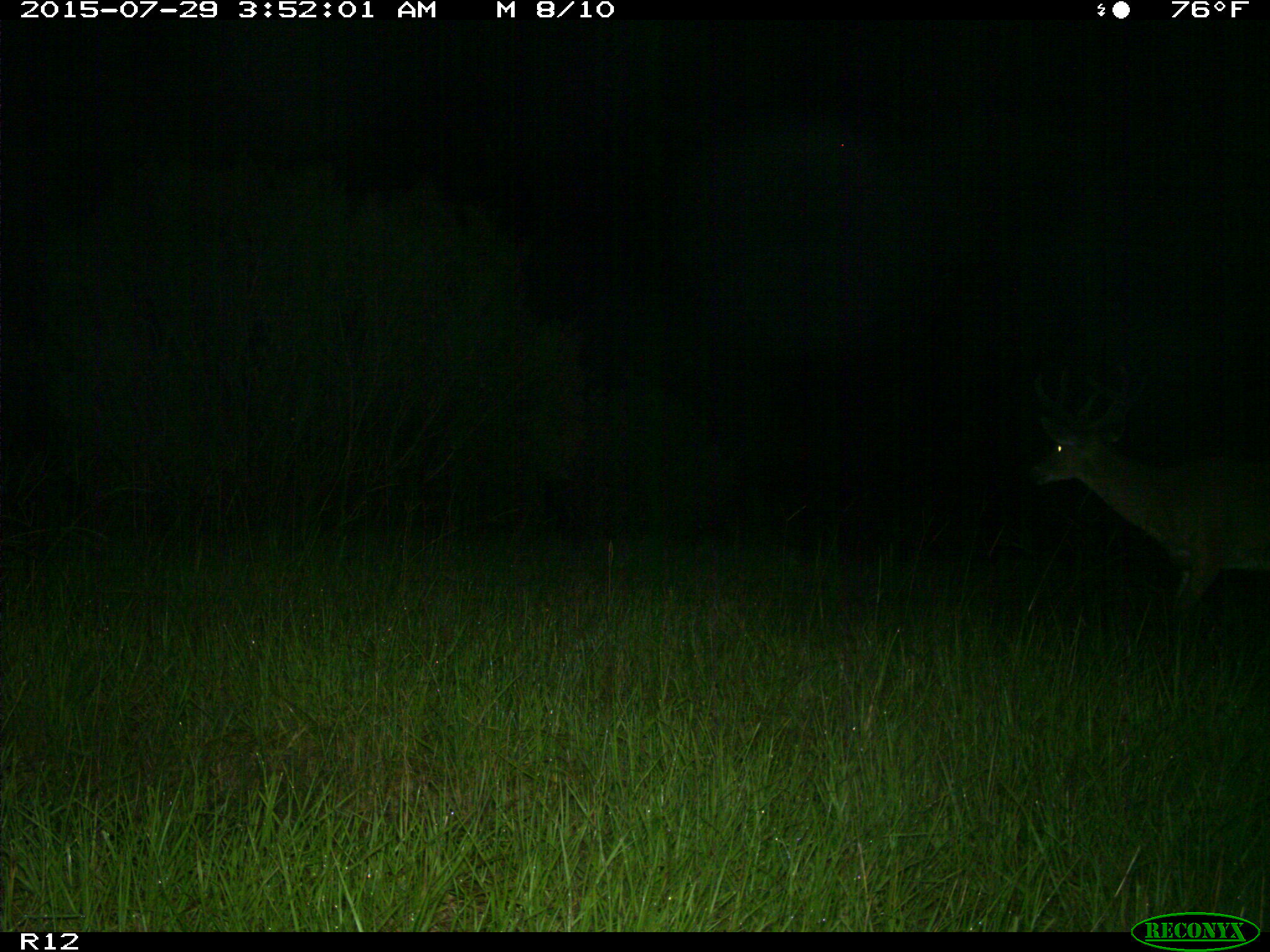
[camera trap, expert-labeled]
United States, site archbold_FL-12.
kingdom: Animalia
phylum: Chordata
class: Mammalia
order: Artiodactyla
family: Cervidae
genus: Odocoileus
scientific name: Odocoileus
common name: deer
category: unidentified deer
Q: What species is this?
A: Unidentified deer (deer) (Odocoileus).